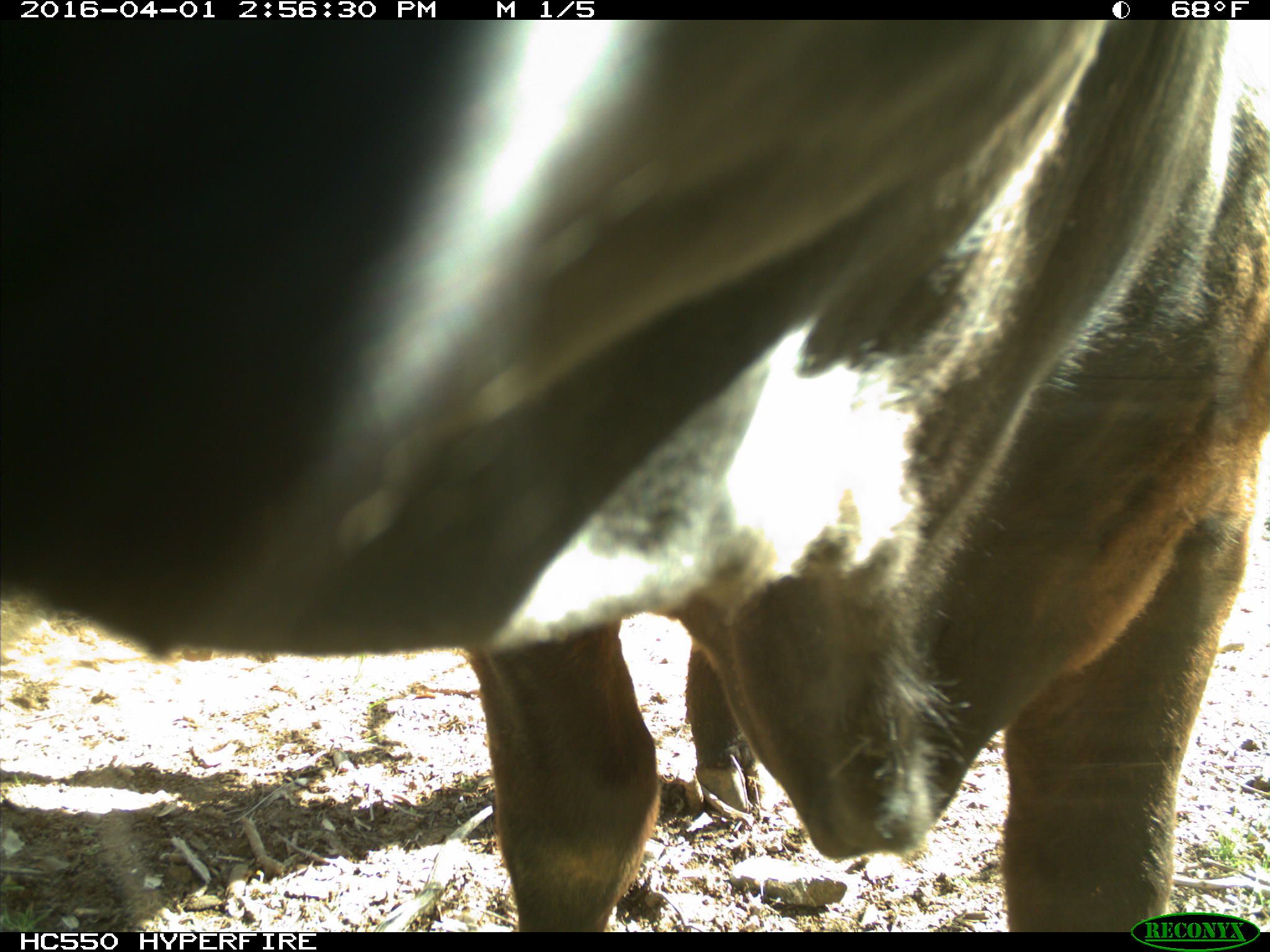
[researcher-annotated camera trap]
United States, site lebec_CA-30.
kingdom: Animalia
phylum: Chordata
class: Mammalia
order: Artiodactyla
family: Bovidae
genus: Bos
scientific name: Bos taurus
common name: domestic cow